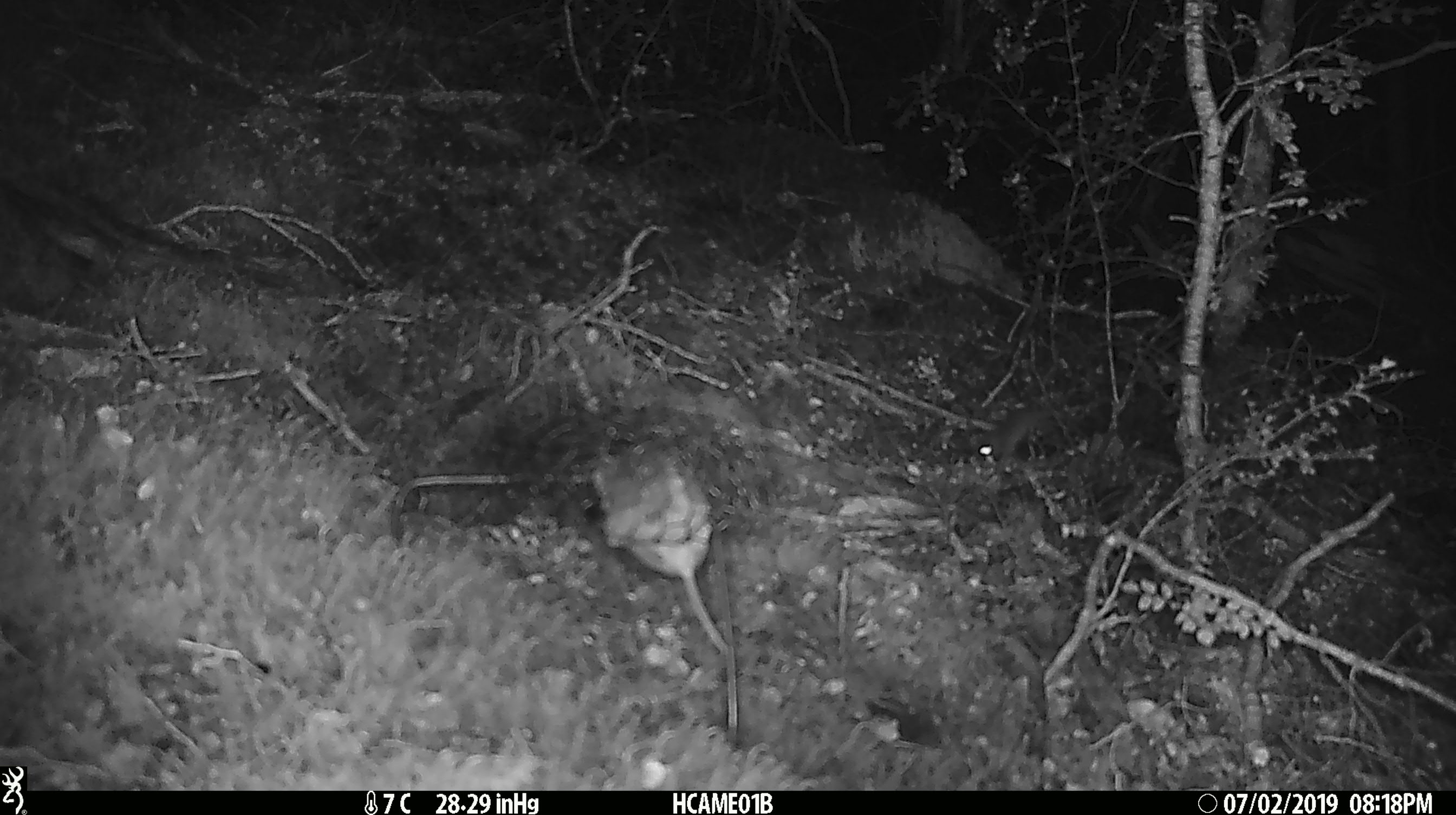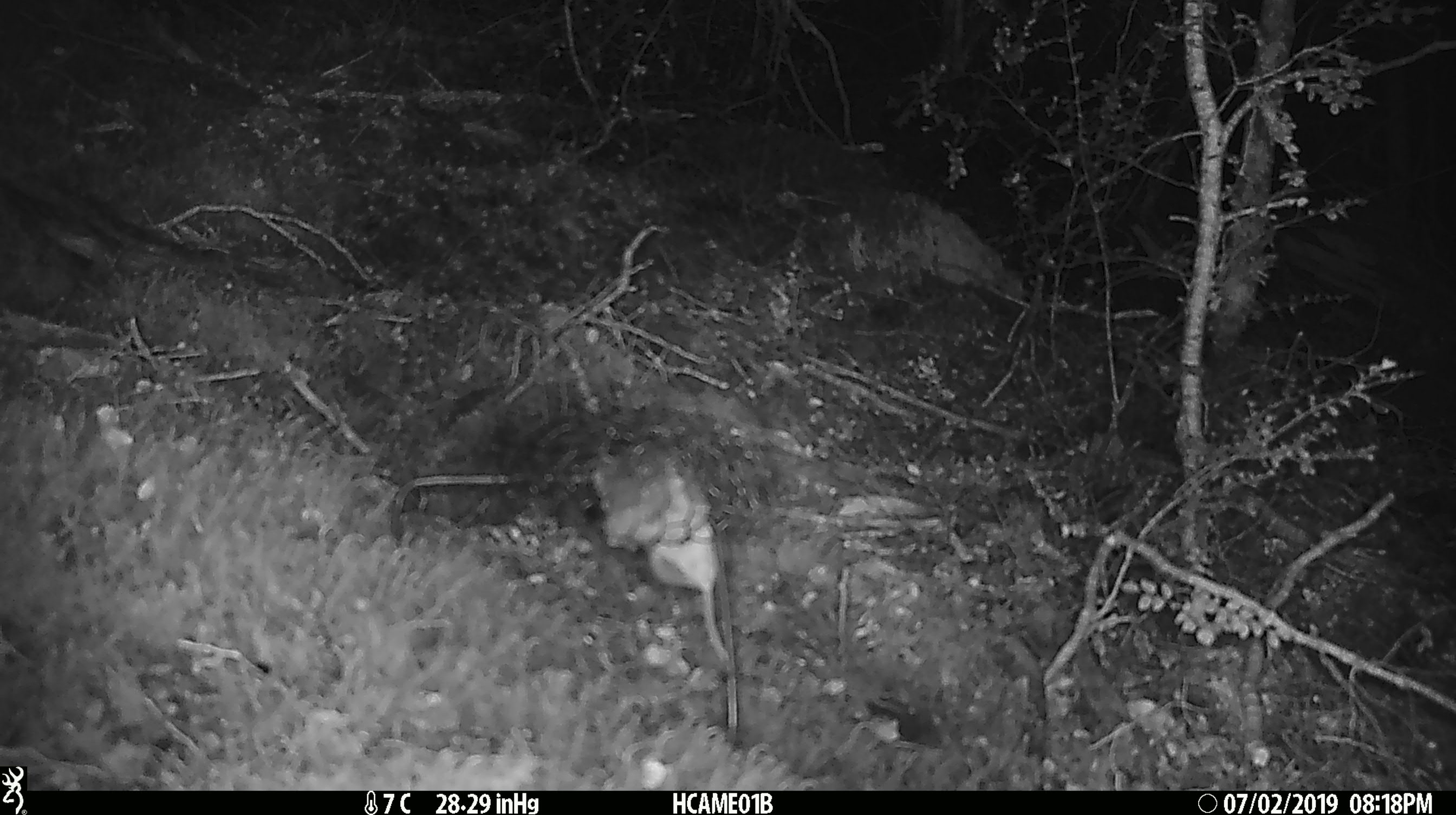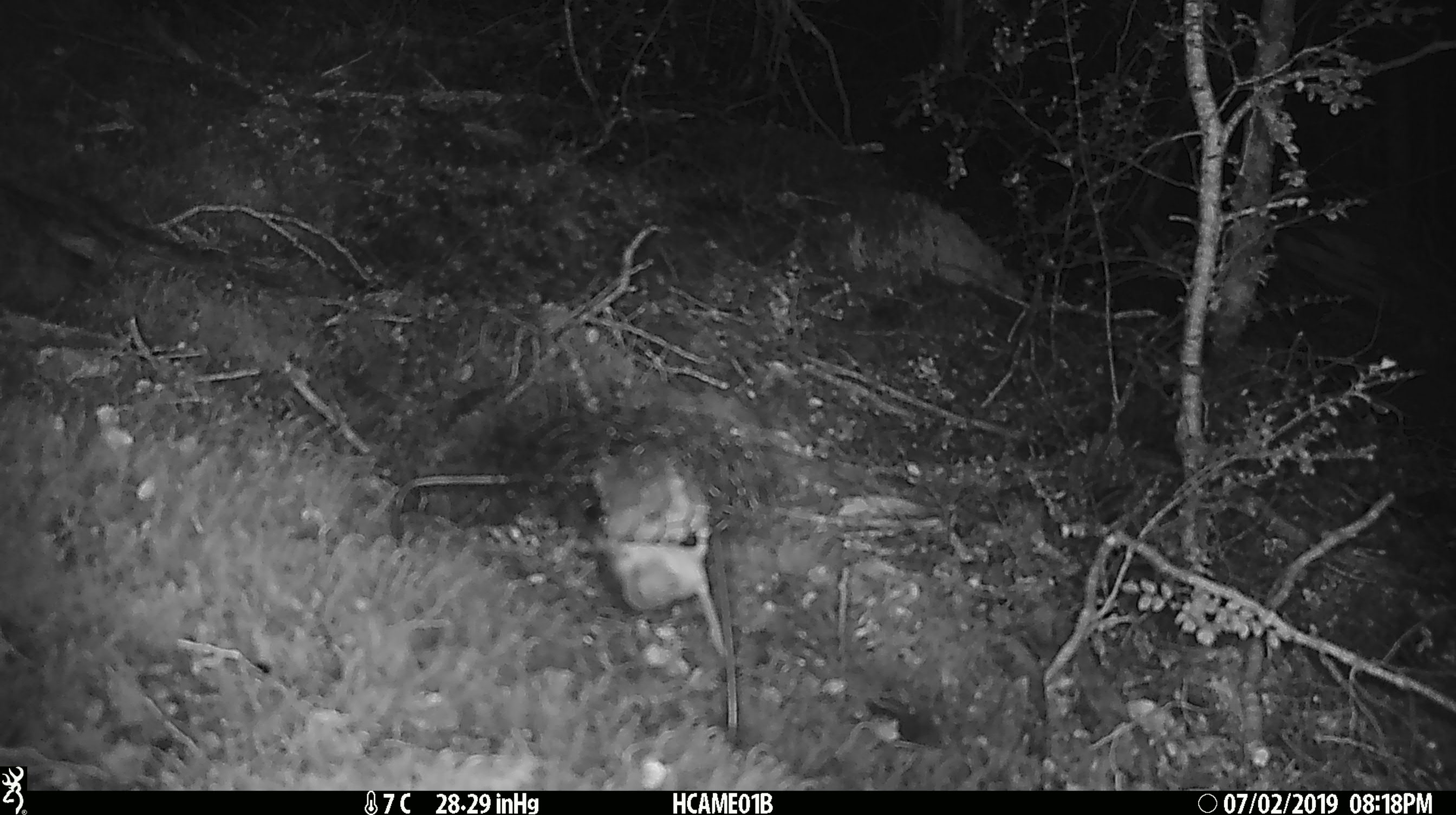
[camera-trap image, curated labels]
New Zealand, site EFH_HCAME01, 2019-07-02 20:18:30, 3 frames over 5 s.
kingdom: Animalia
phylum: Chordata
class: Mammalia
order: Rodentia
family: Muridae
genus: Mus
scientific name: Mus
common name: mouse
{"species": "mouse (Mus)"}